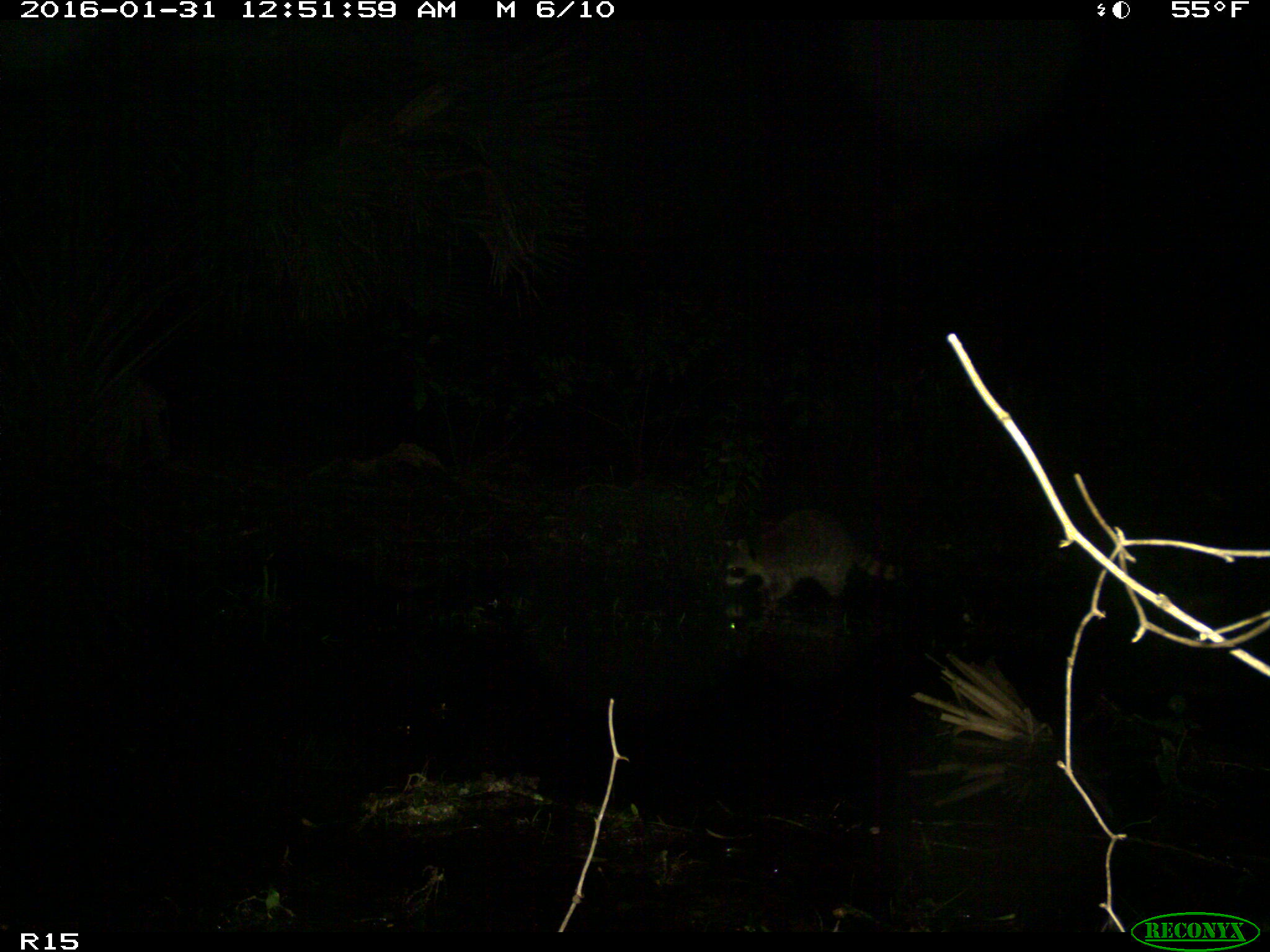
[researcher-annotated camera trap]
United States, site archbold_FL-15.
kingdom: Animalia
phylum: Chordata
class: Mammalia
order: Carnivora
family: Procyonidae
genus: Procyon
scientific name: Procyon lotor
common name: common raccoon